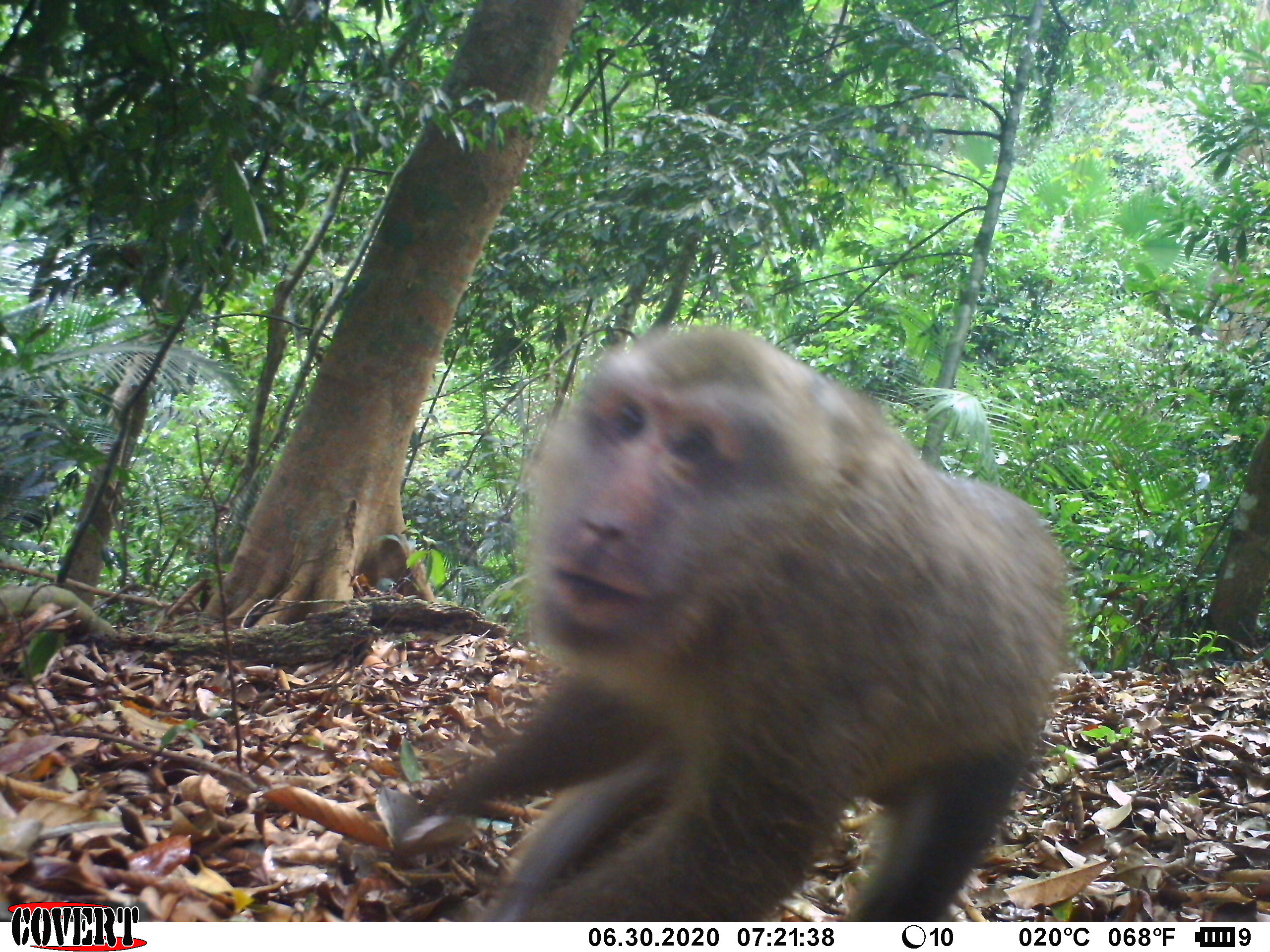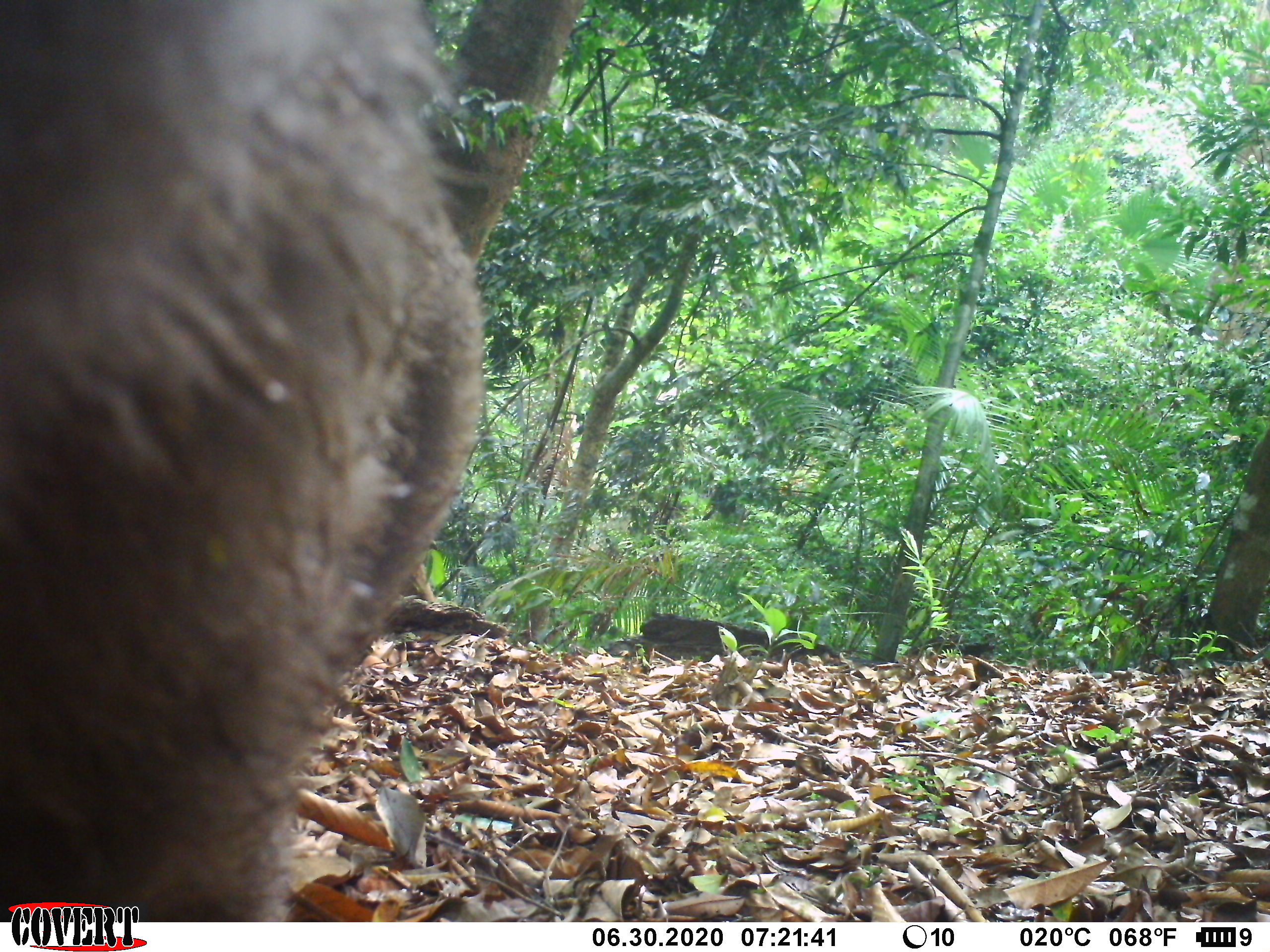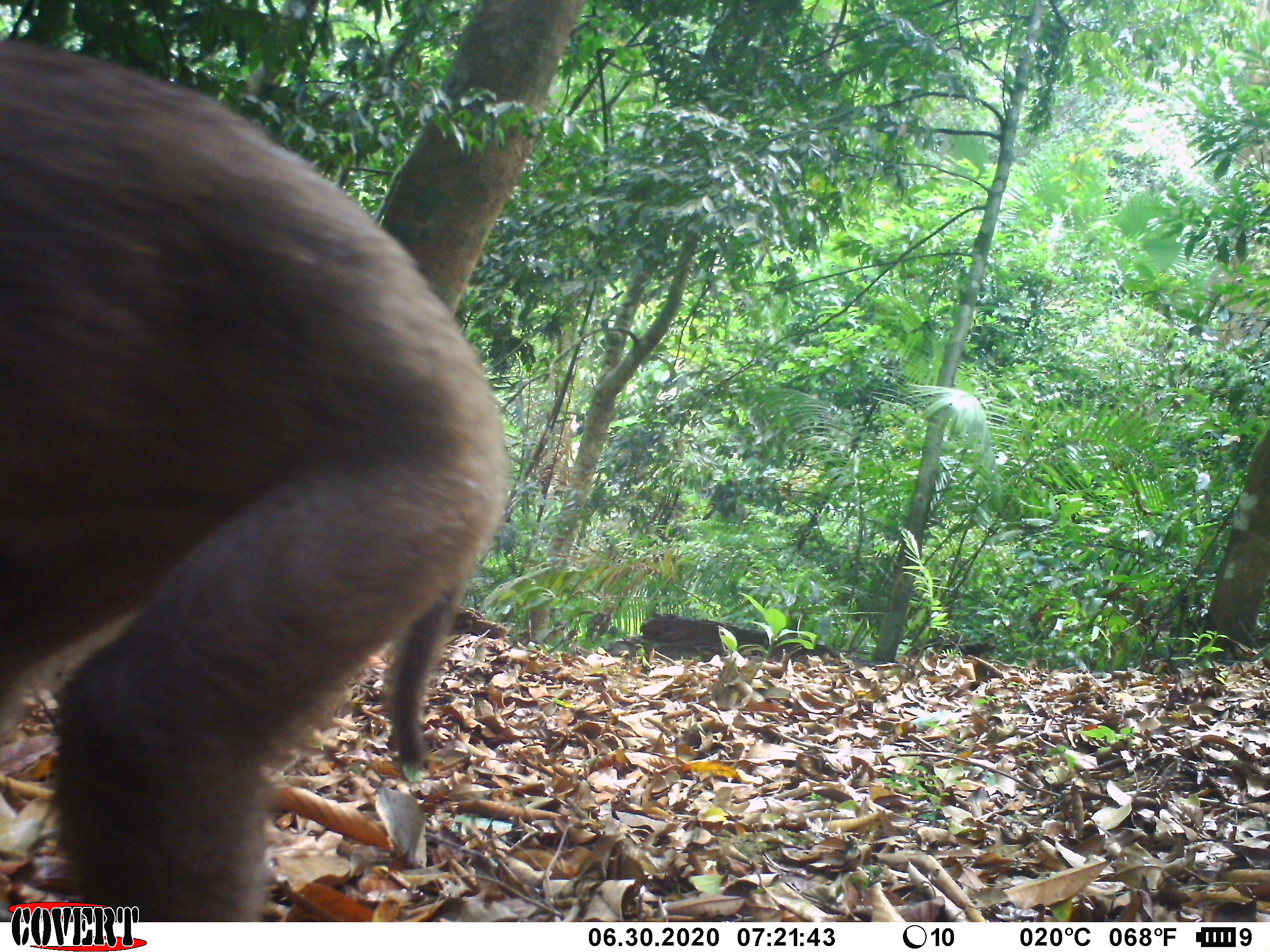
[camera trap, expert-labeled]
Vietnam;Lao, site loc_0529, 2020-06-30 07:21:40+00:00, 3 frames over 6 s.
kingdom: Animalia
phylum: Chordata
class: Mammalia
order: Primates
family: Cercopithecidae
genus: Macaca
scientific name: Macaca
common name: macaques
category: assam or rhesus macaque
Assam or rhesus macaque (macaques) (Macaca). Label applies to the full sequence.